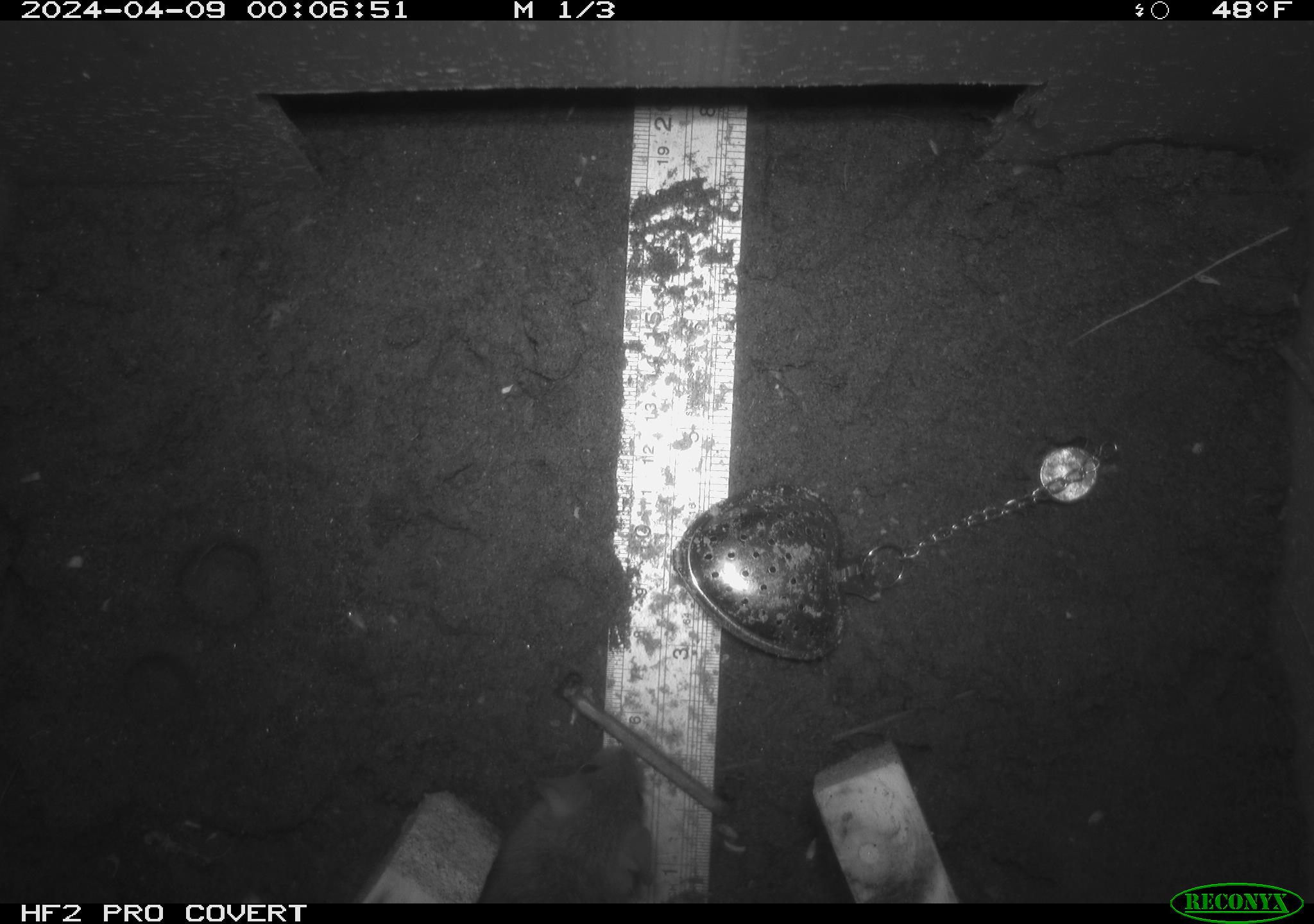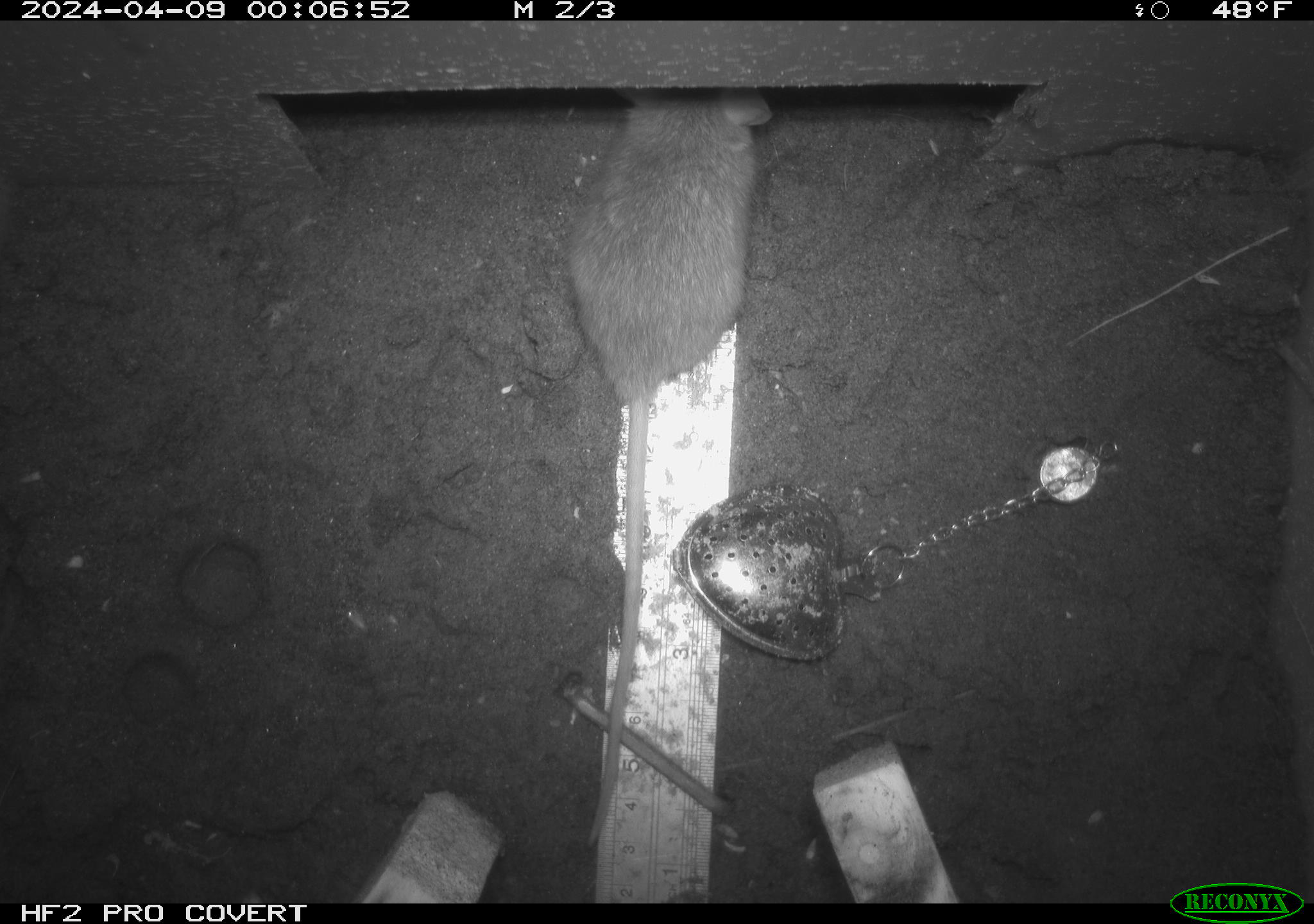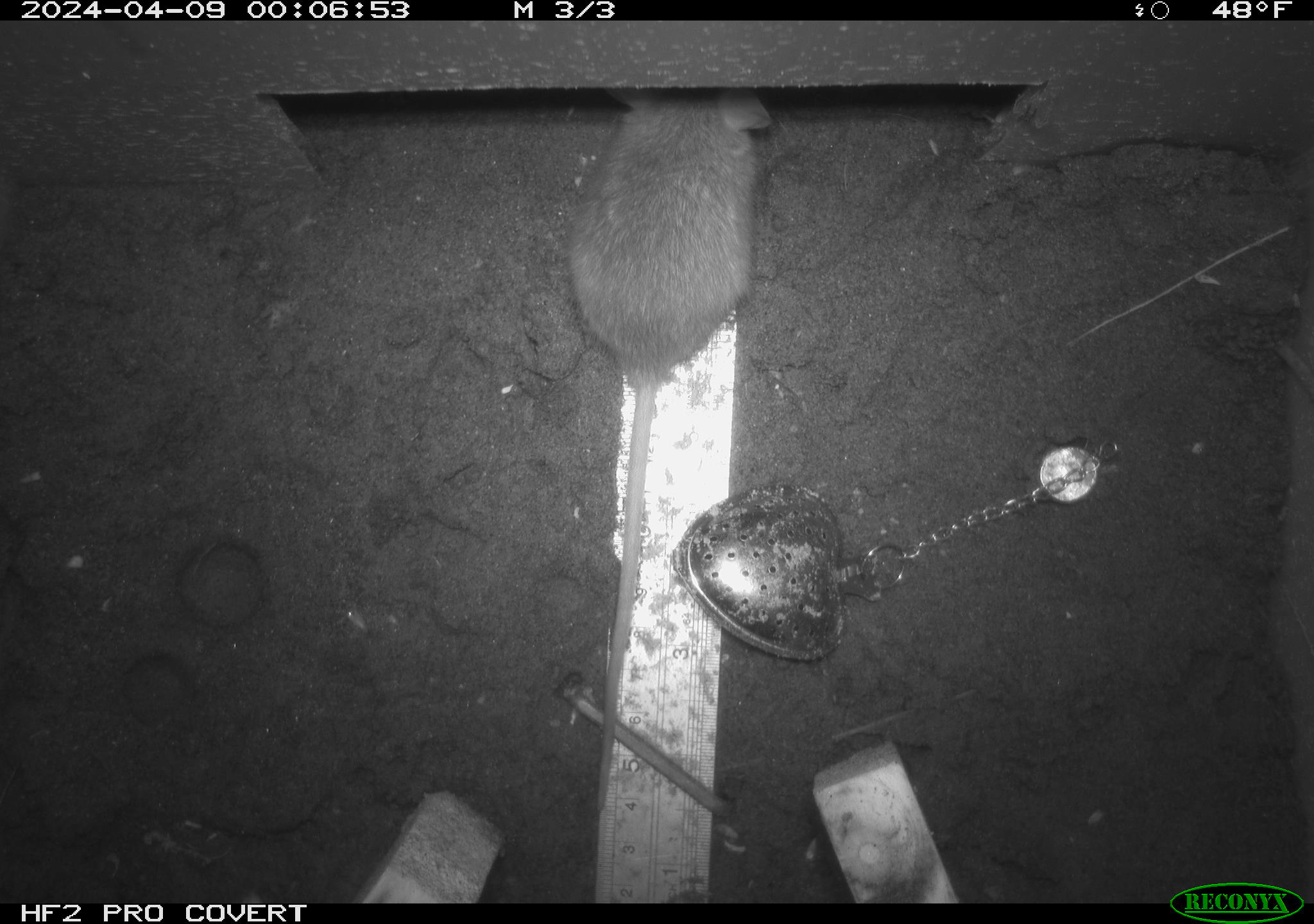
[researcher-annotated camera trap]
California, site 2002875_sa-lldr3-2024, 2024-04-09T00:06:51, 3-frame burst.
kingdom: Animalia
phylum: Chordata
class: Mammalia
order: Rodentia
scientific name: Rodentia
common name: rodent